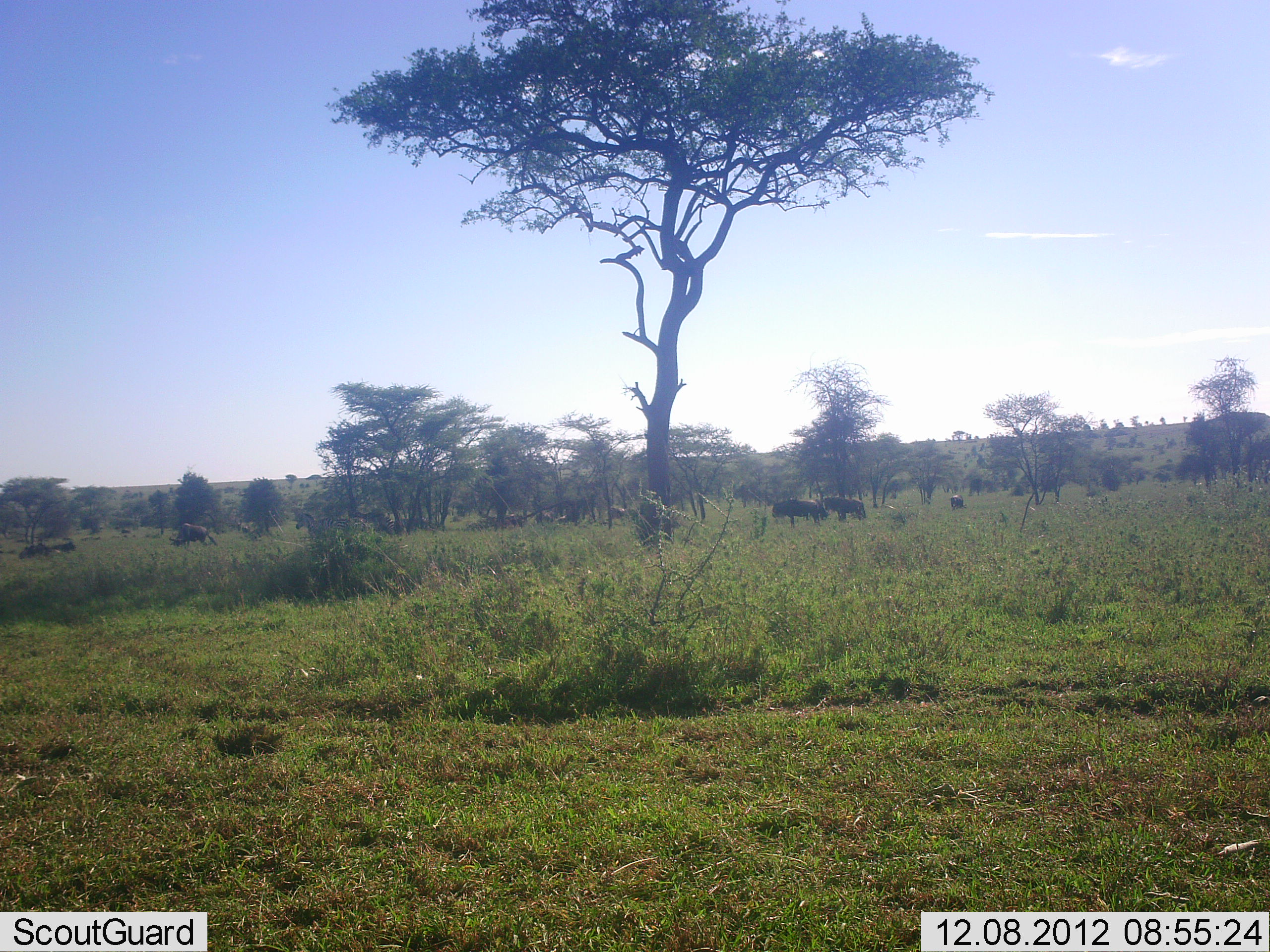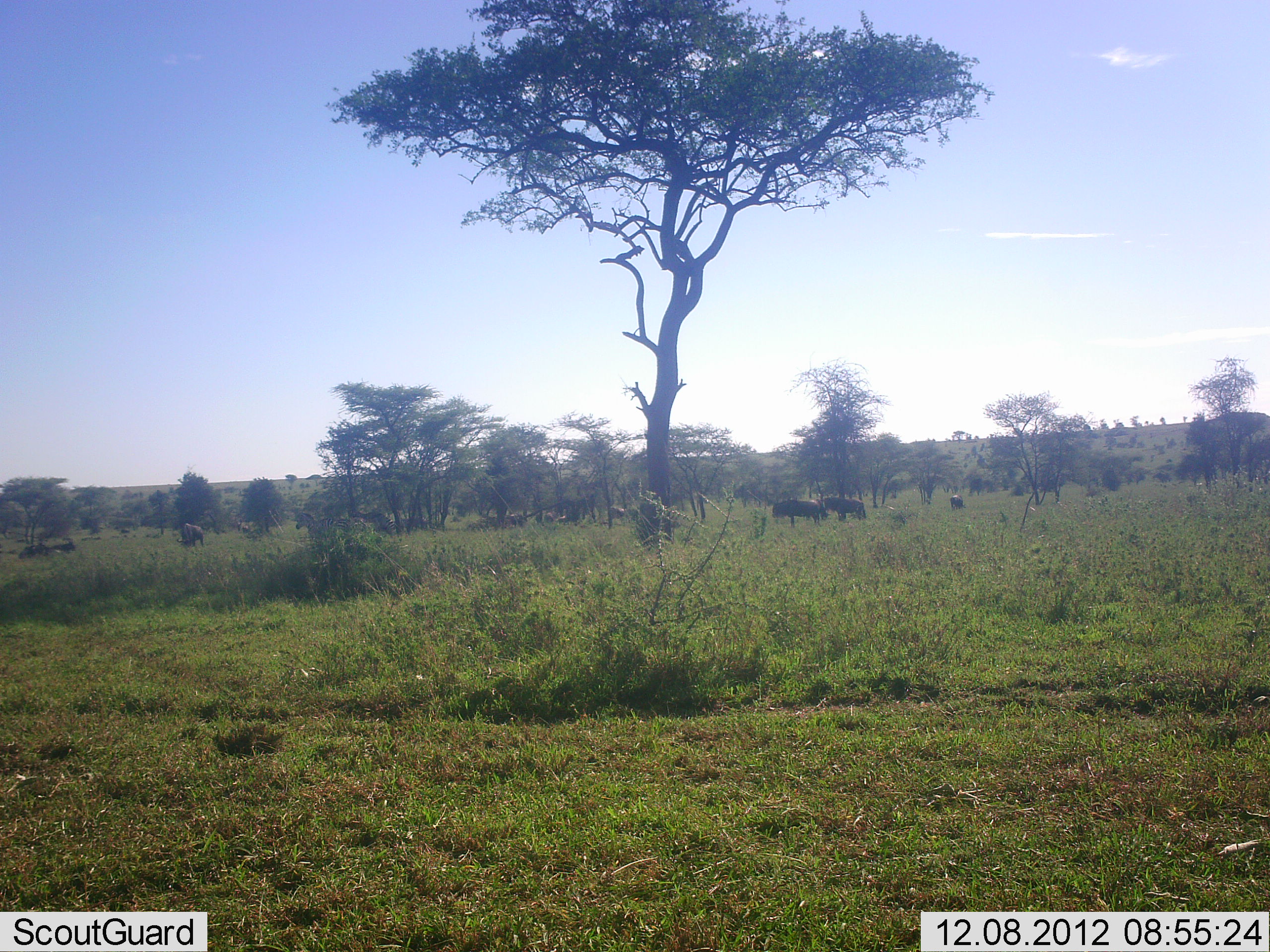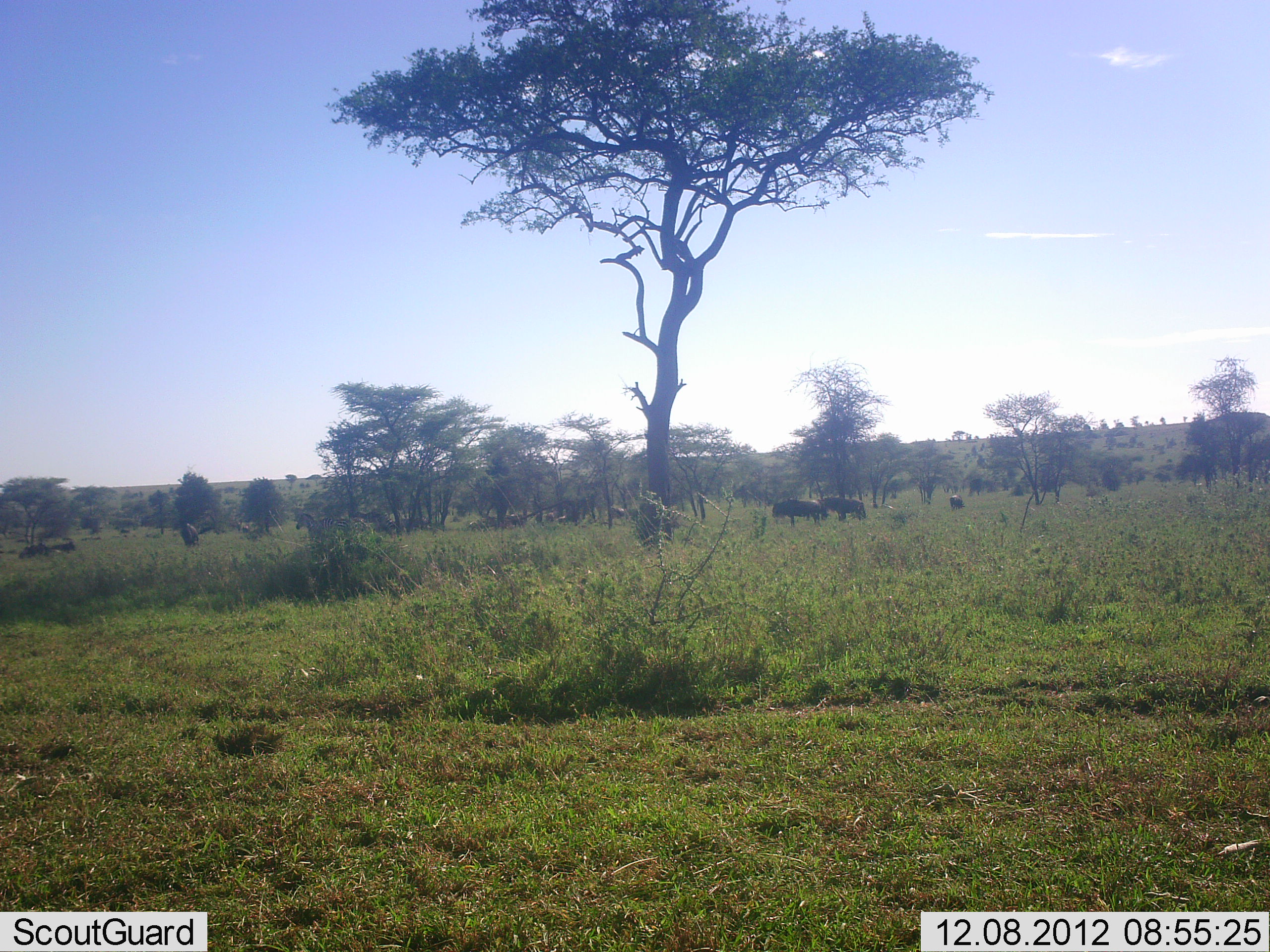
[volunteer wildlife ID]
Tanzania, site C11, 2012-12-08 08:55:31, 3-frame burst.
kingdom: Animalia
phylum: Chordata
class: Mammalia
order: Artiodactyla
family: Bovidae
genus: Connochaetes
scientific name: Connochaetes taurinus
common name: blue wildebeest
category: wildebeest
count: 11-50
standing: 67%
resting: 8%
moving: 33%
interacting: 0%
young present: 0%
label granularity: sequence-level